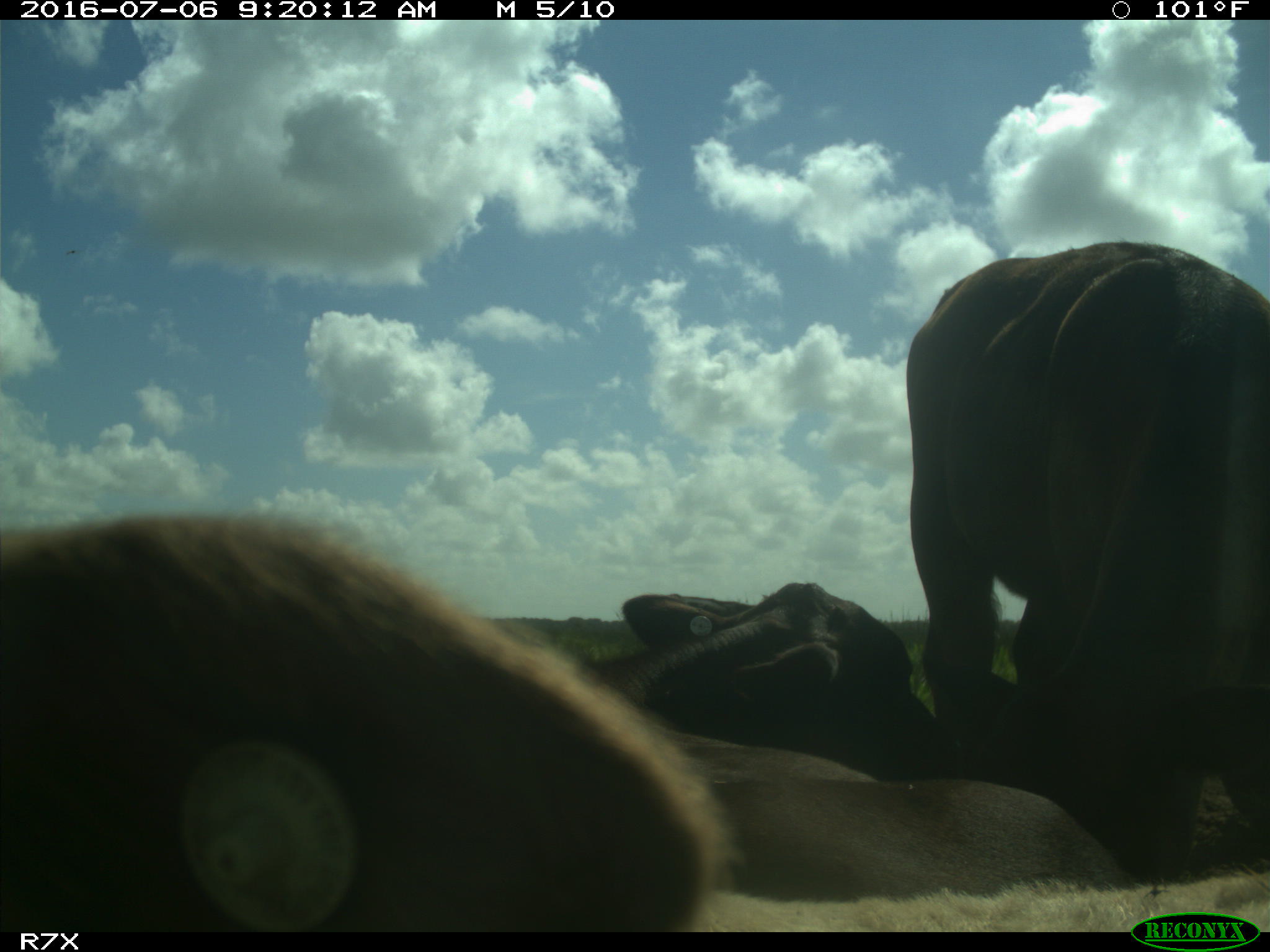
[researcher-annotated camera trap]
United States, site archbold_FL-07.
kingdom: Animalia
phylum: Chordata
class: Mammalia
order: Artiodactyla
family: Bovidae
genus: Bos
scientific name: Bos taurus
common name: domestic cow